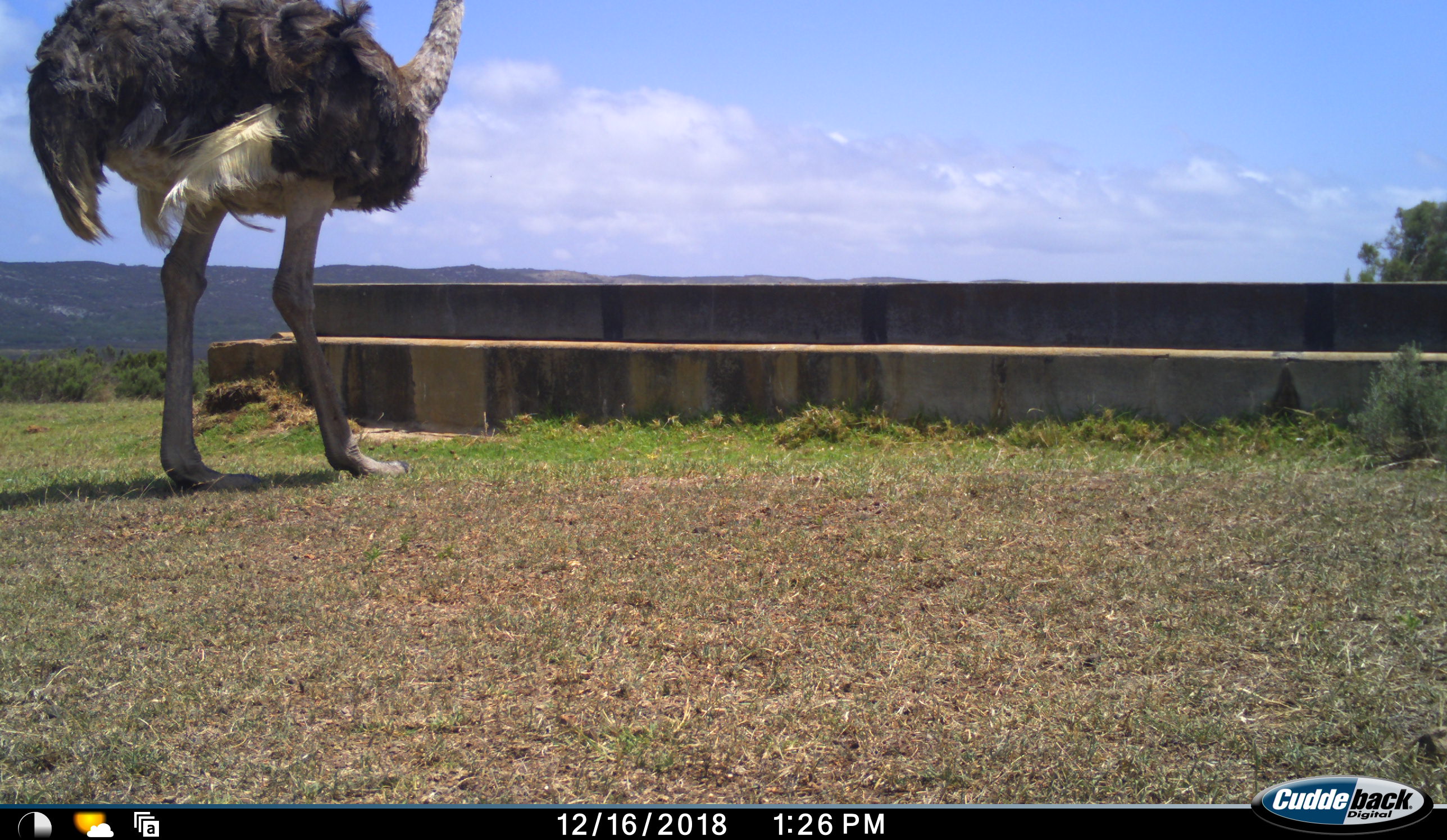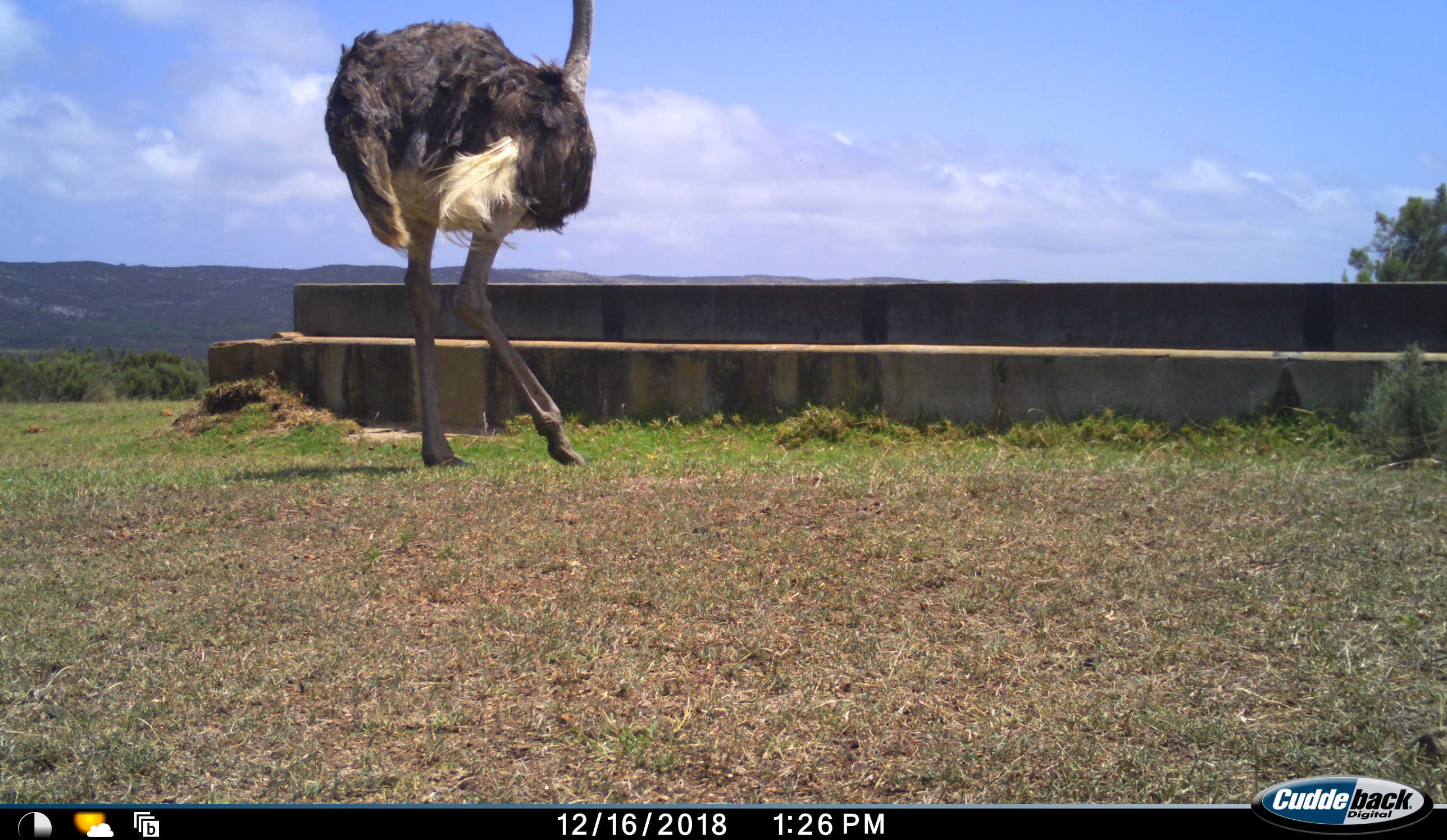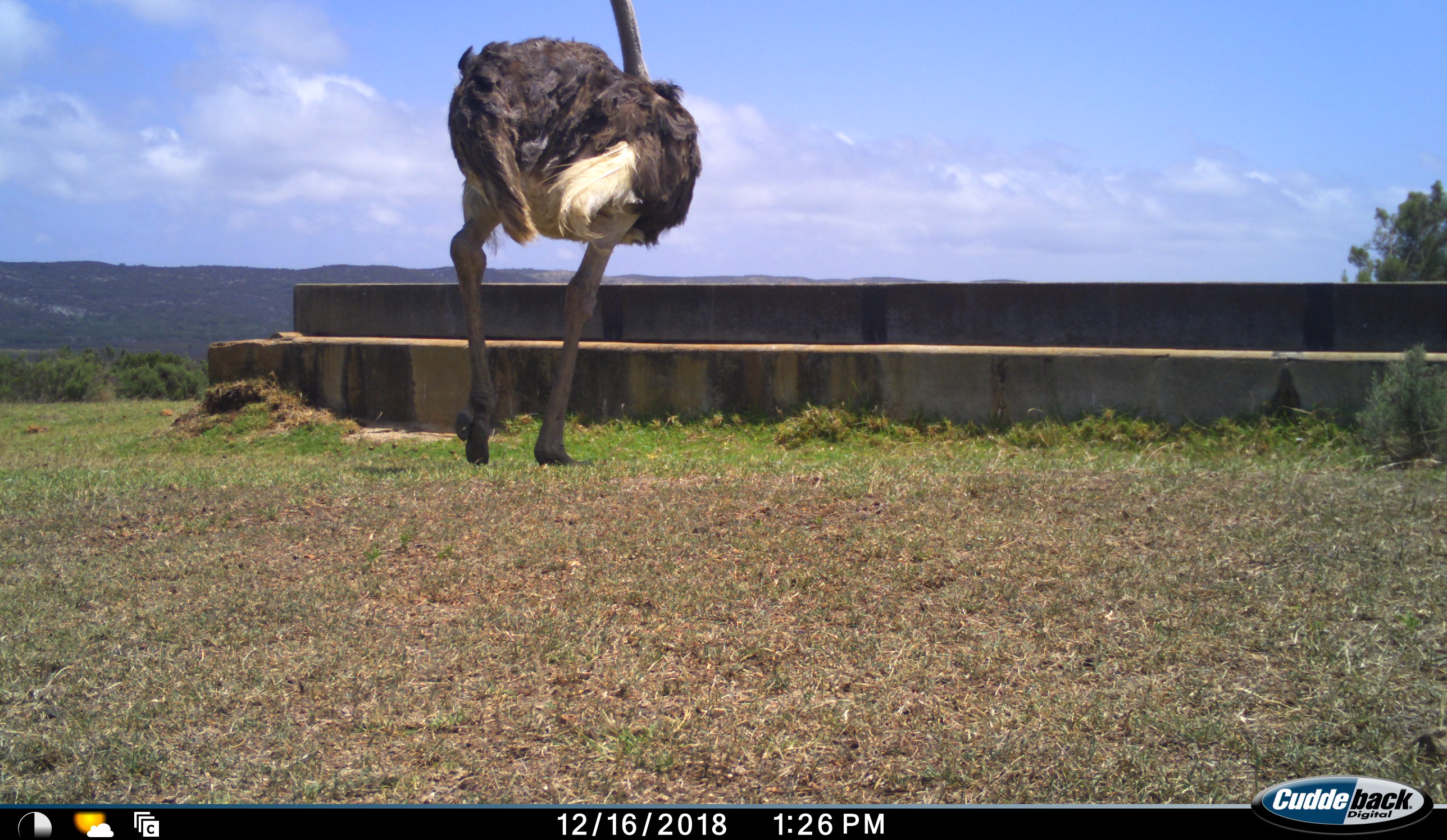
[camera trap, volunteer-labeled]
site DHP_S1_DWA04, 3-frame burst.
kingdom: Animalia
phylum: Chordata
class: Aves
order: Struthioniformes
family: Struthionidae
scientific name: Struthionidae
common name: ostrich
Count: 1.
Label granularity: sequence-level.